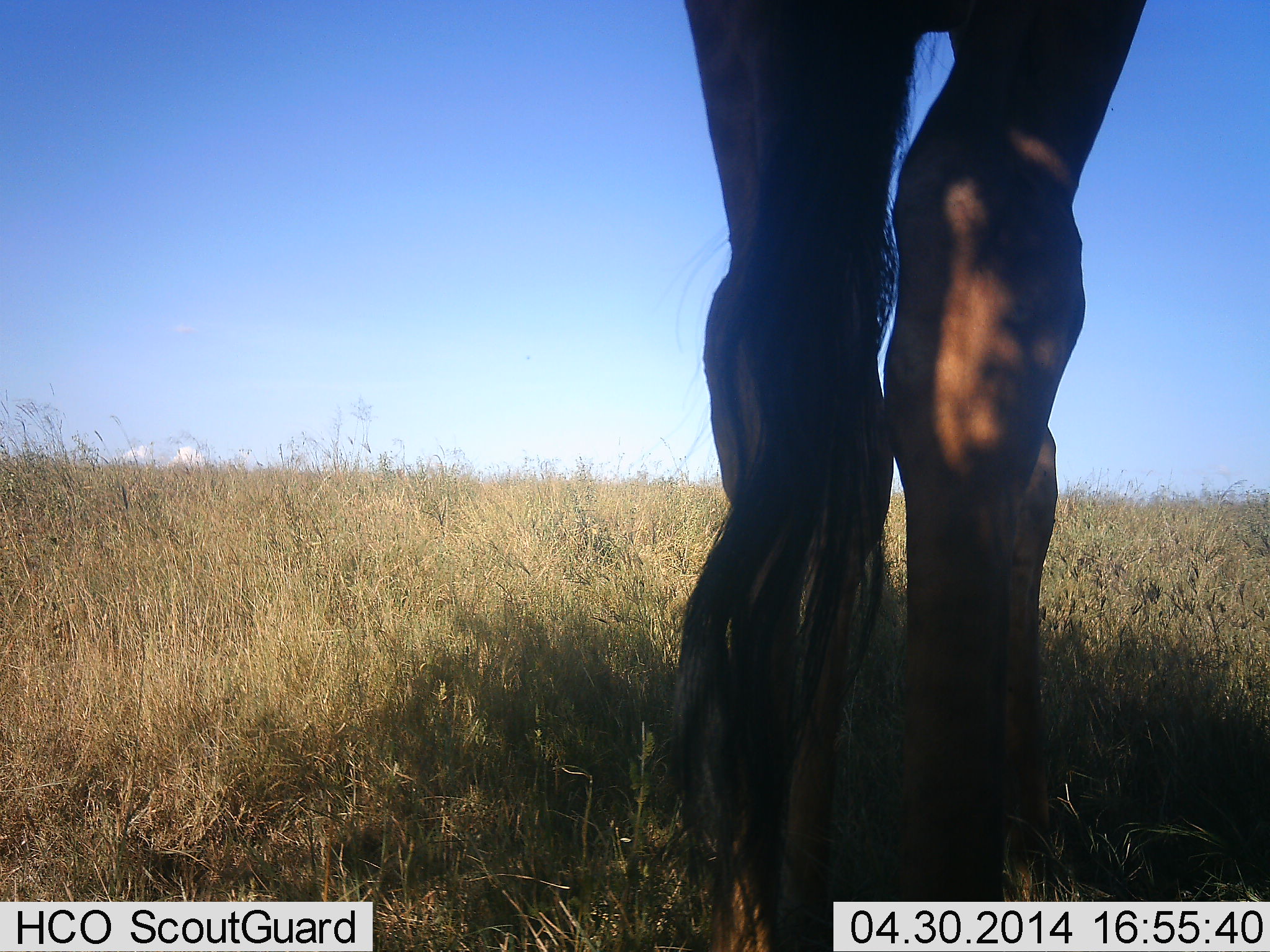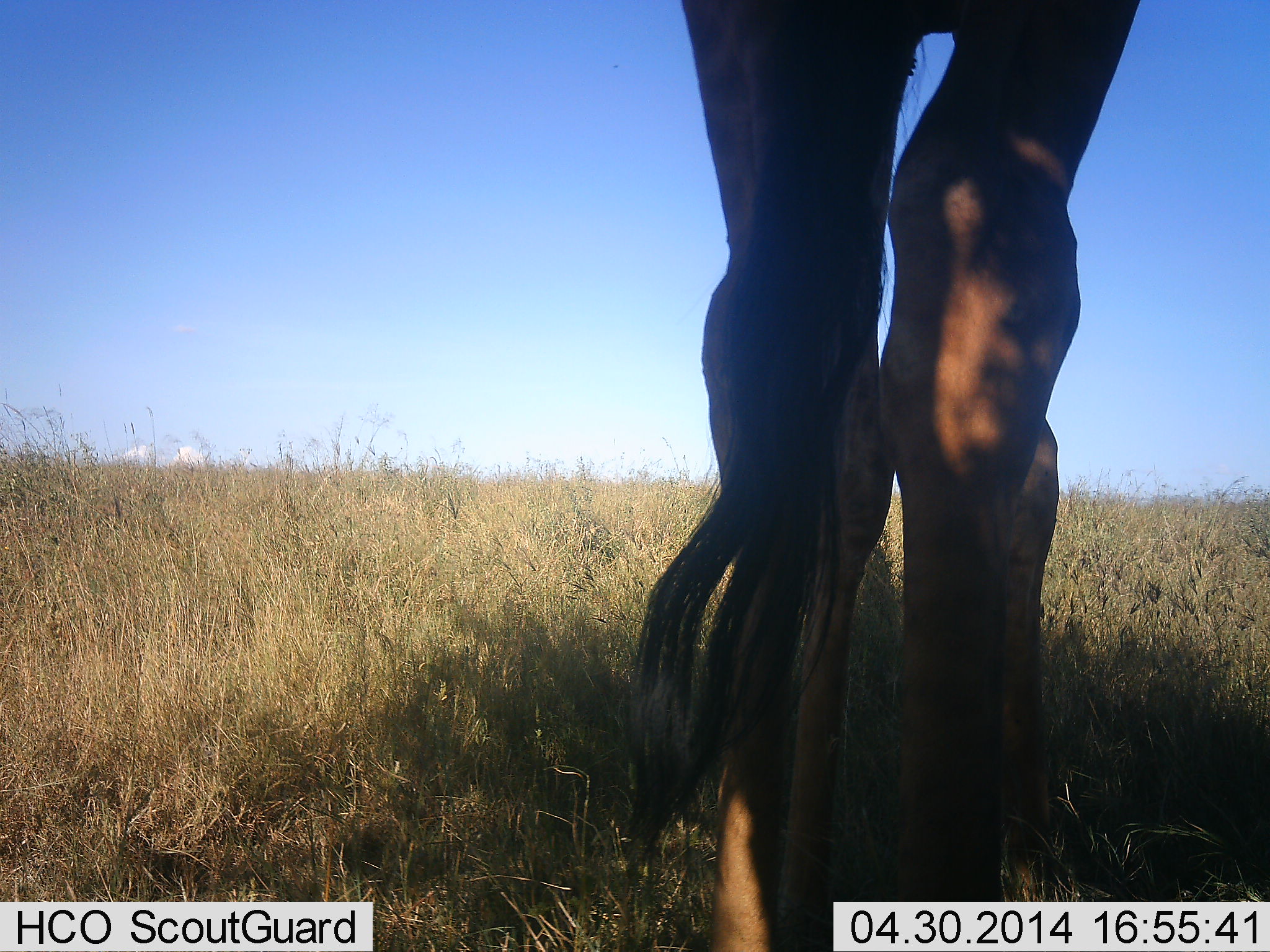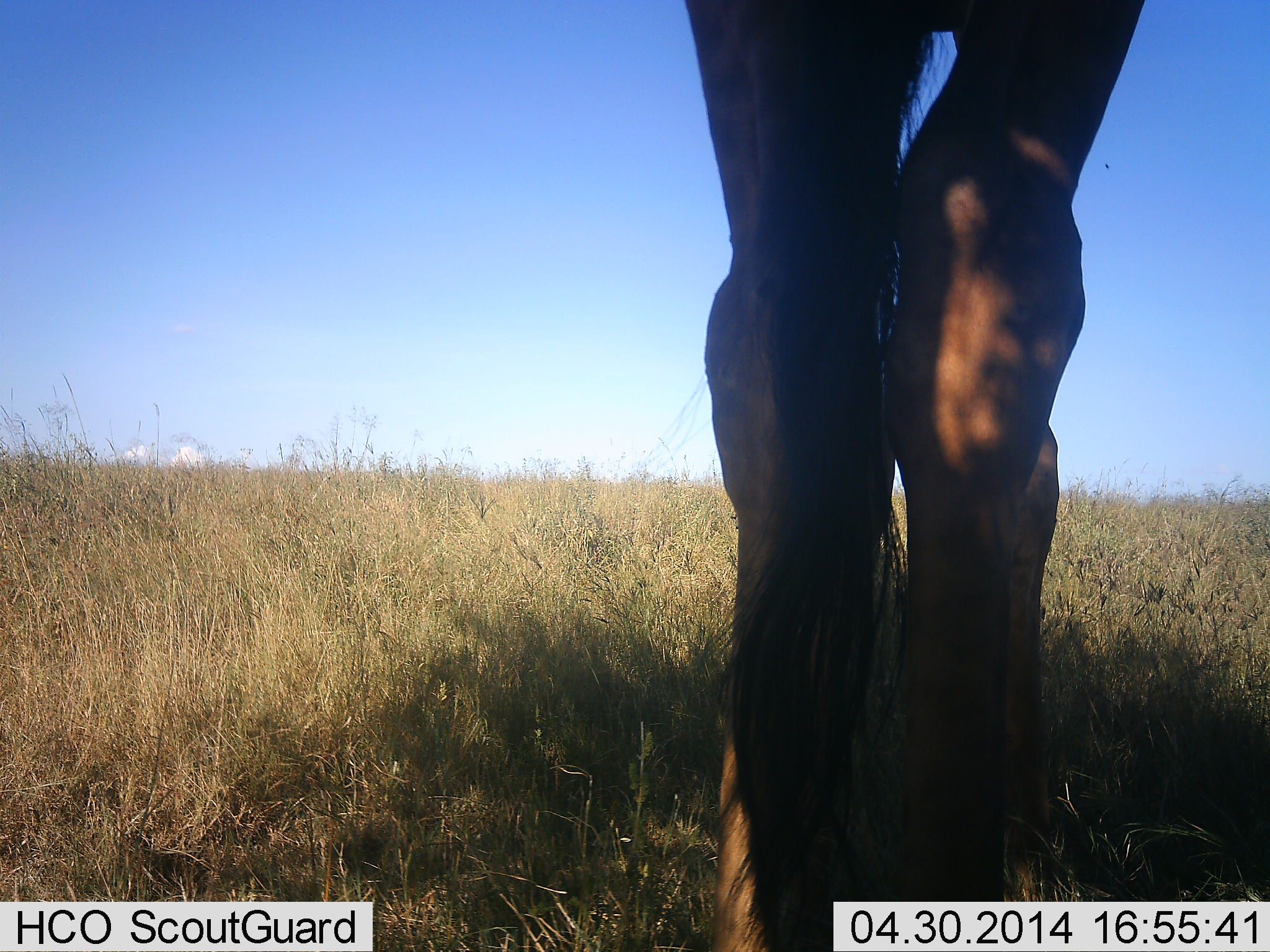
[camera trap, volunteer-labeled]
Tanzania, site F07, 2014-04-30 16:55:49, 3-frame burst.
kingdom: Animalia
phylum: Chordata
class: Mammalia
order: Artiodactyla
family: Giraffidae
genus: Giraffa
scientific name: Giraffa camelopardalis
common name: giraffe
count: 1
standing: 100%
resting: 0%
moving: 0%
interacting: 0%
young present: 0%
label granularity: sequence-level